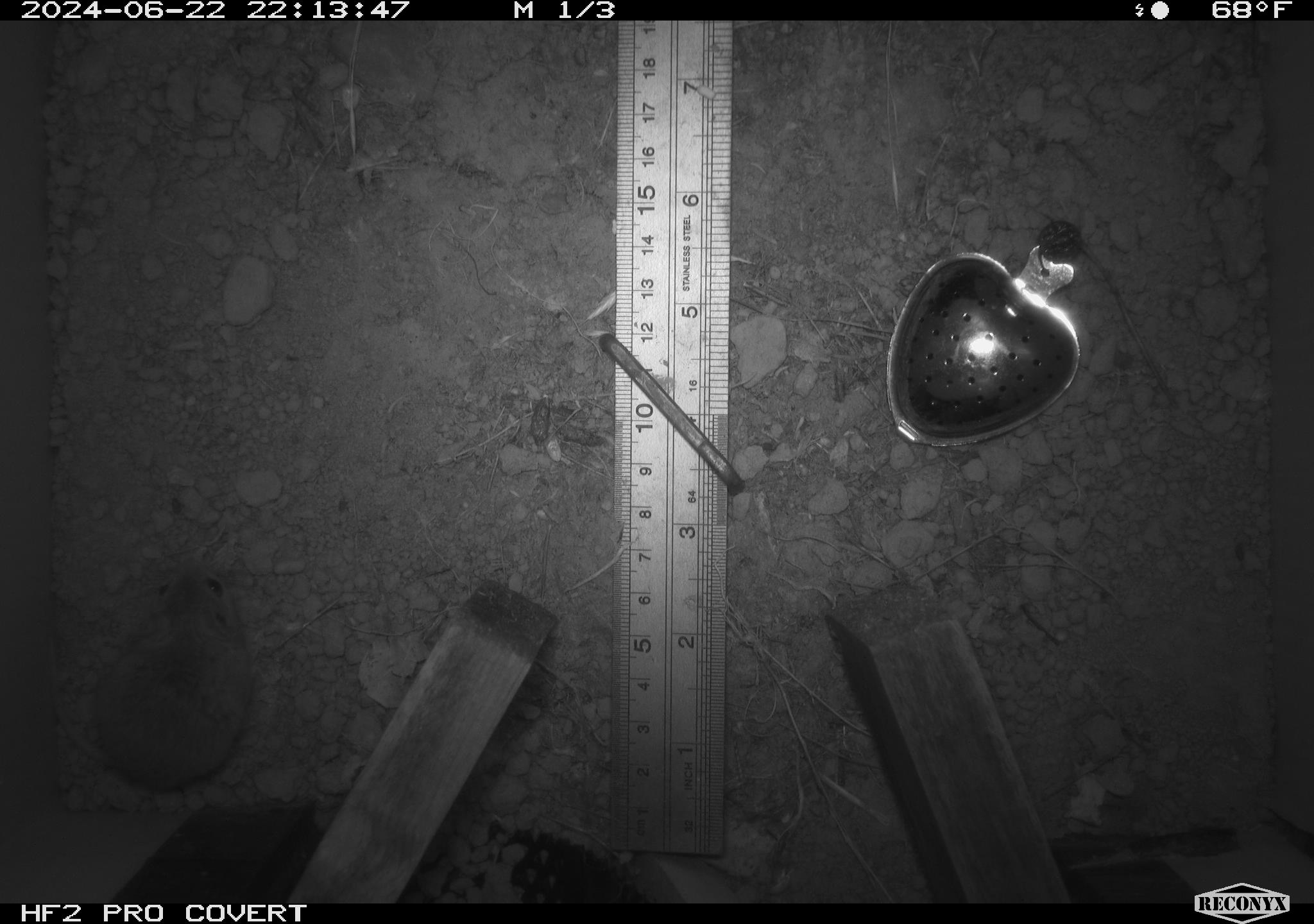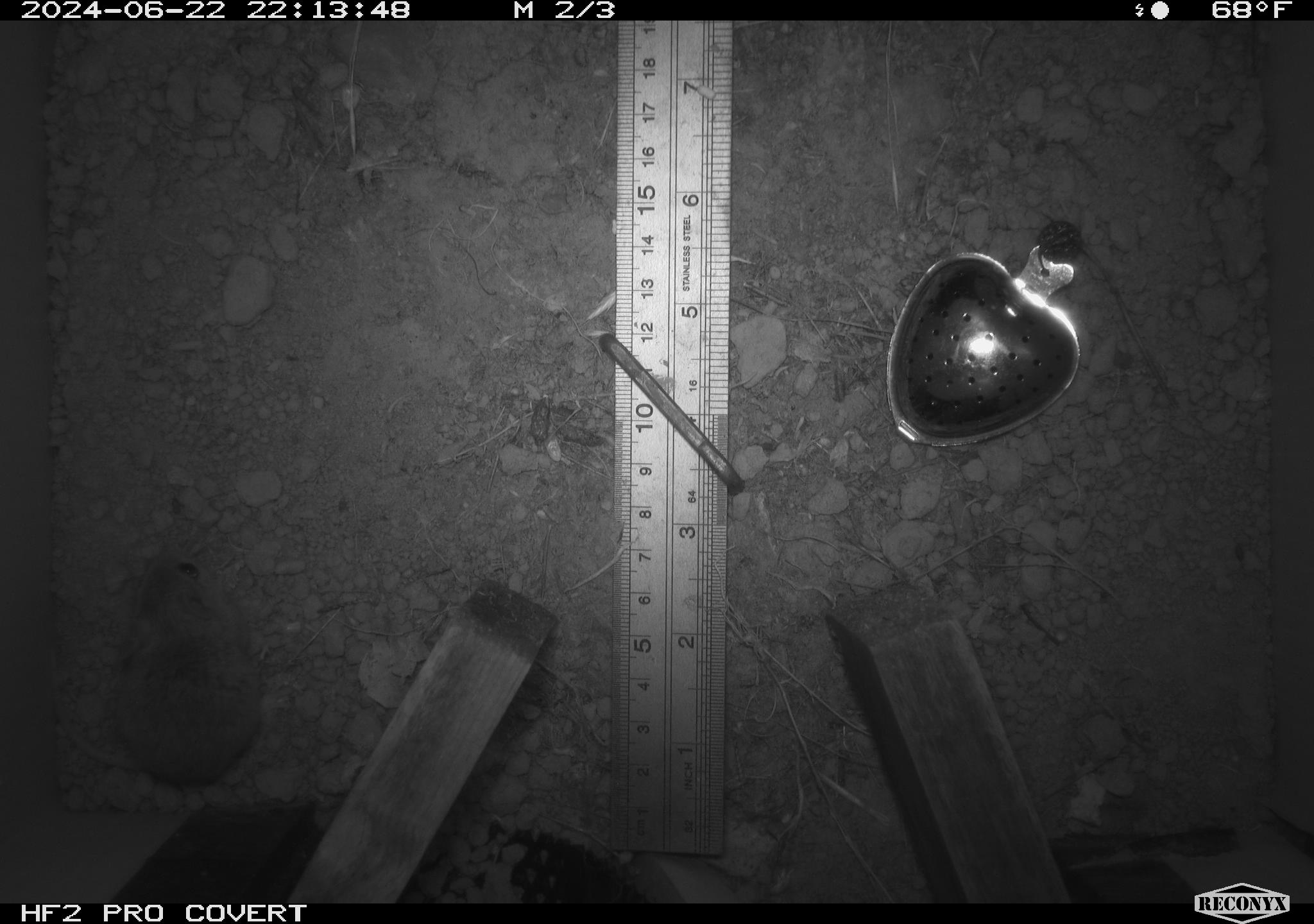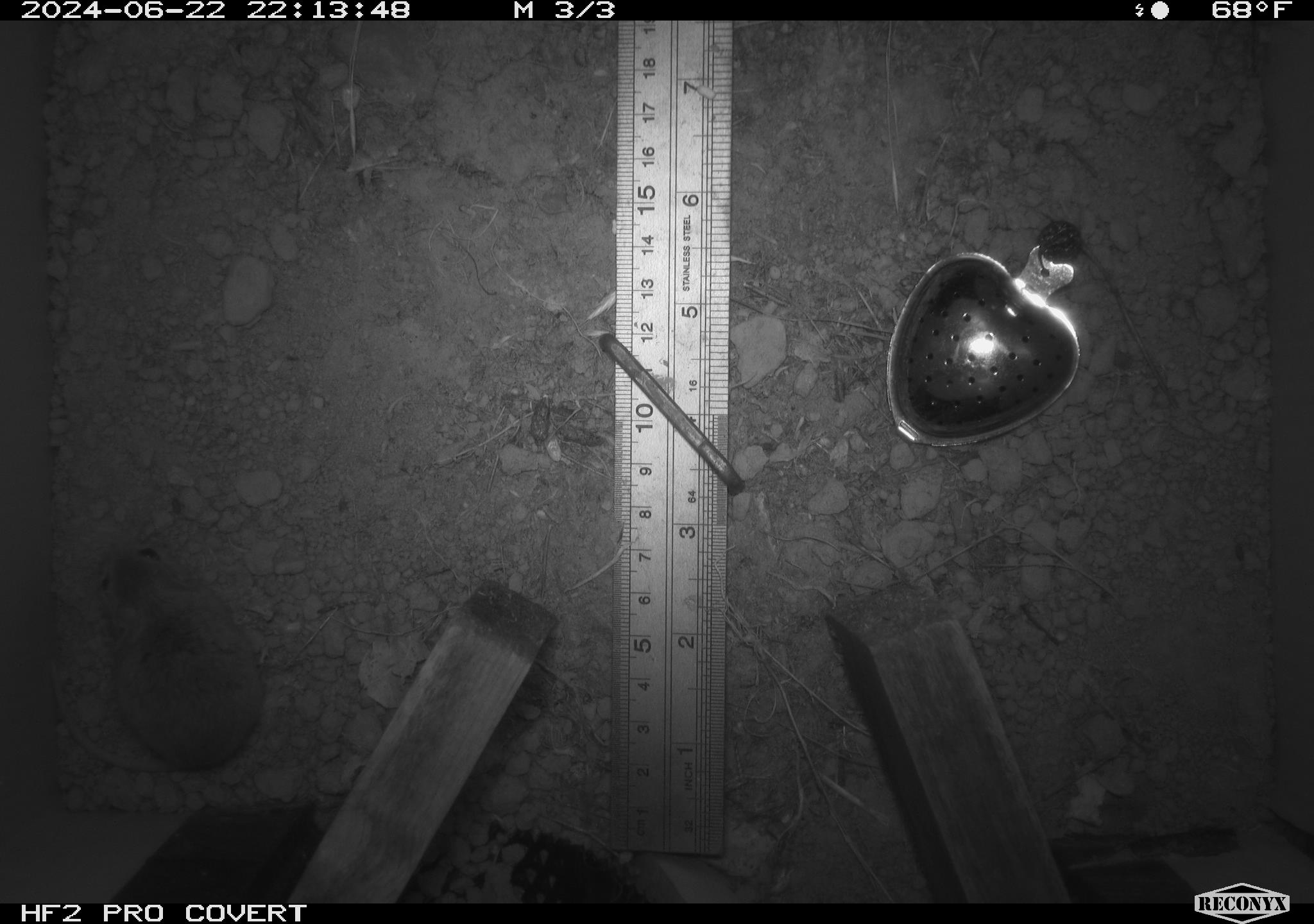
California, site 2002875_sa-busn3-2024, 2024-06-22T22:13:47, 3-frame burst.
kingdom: Animalia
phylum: Chordata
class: Mammalia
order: Rodentia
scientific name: Rodentia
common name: mouse species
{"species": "mouse species (Rodentia)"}